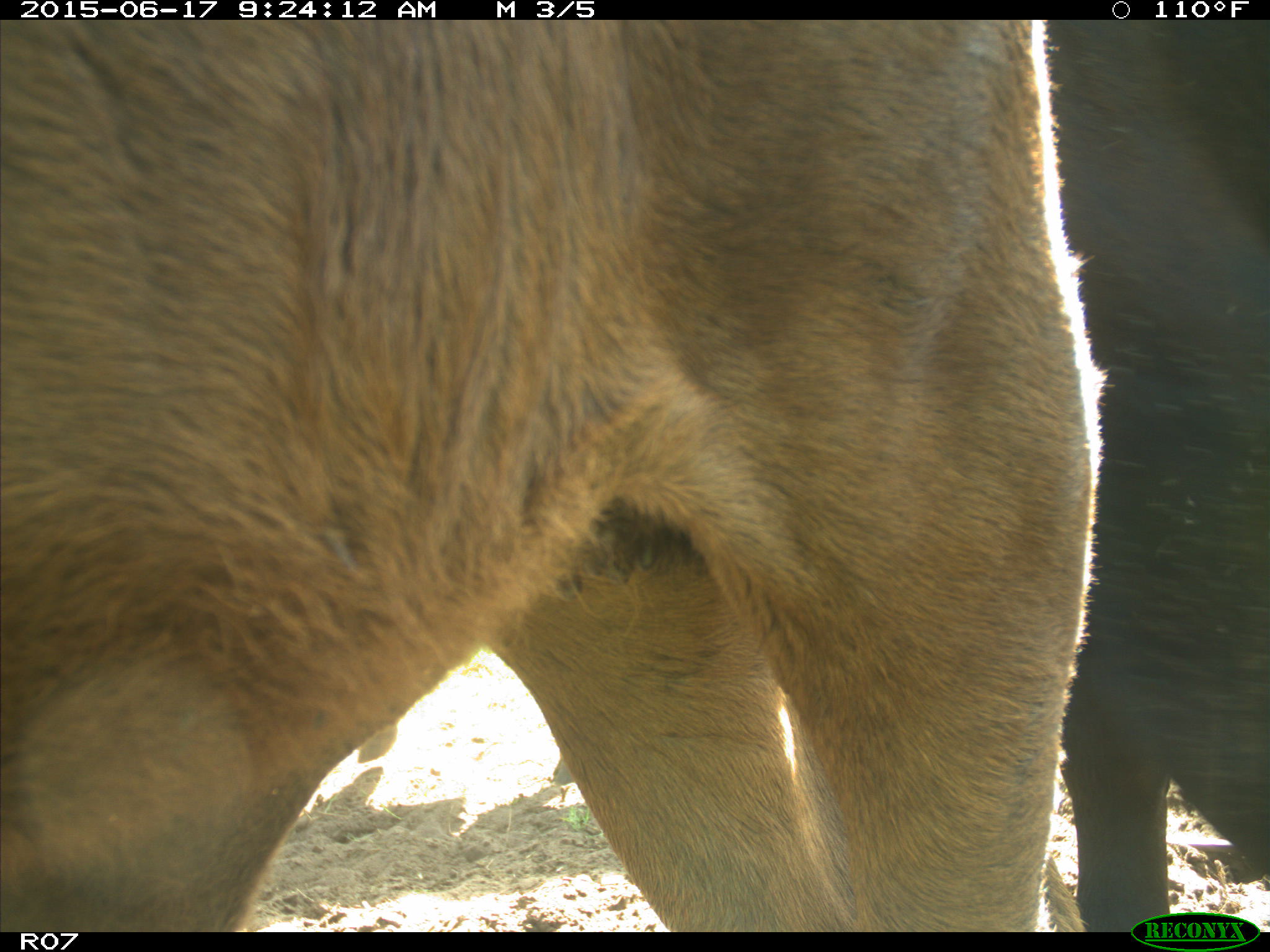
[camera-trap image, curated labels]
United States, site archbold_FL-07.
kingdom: Animalia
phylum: Chordata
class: Mammalia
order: Artiodactyla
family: Bovidae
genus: Bos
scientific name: Bos taurus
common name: domestic cow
Bos taurus (domestic cow).